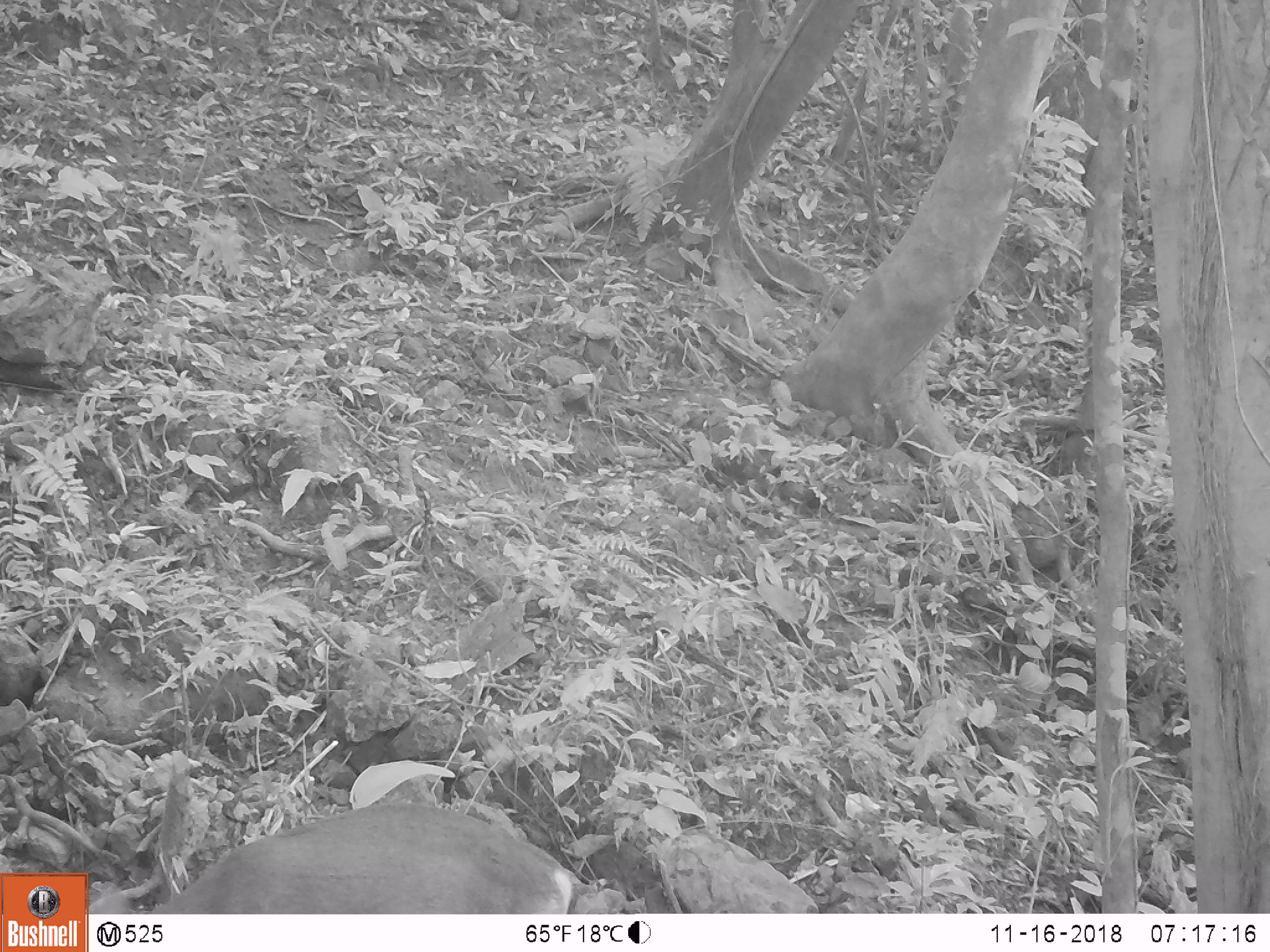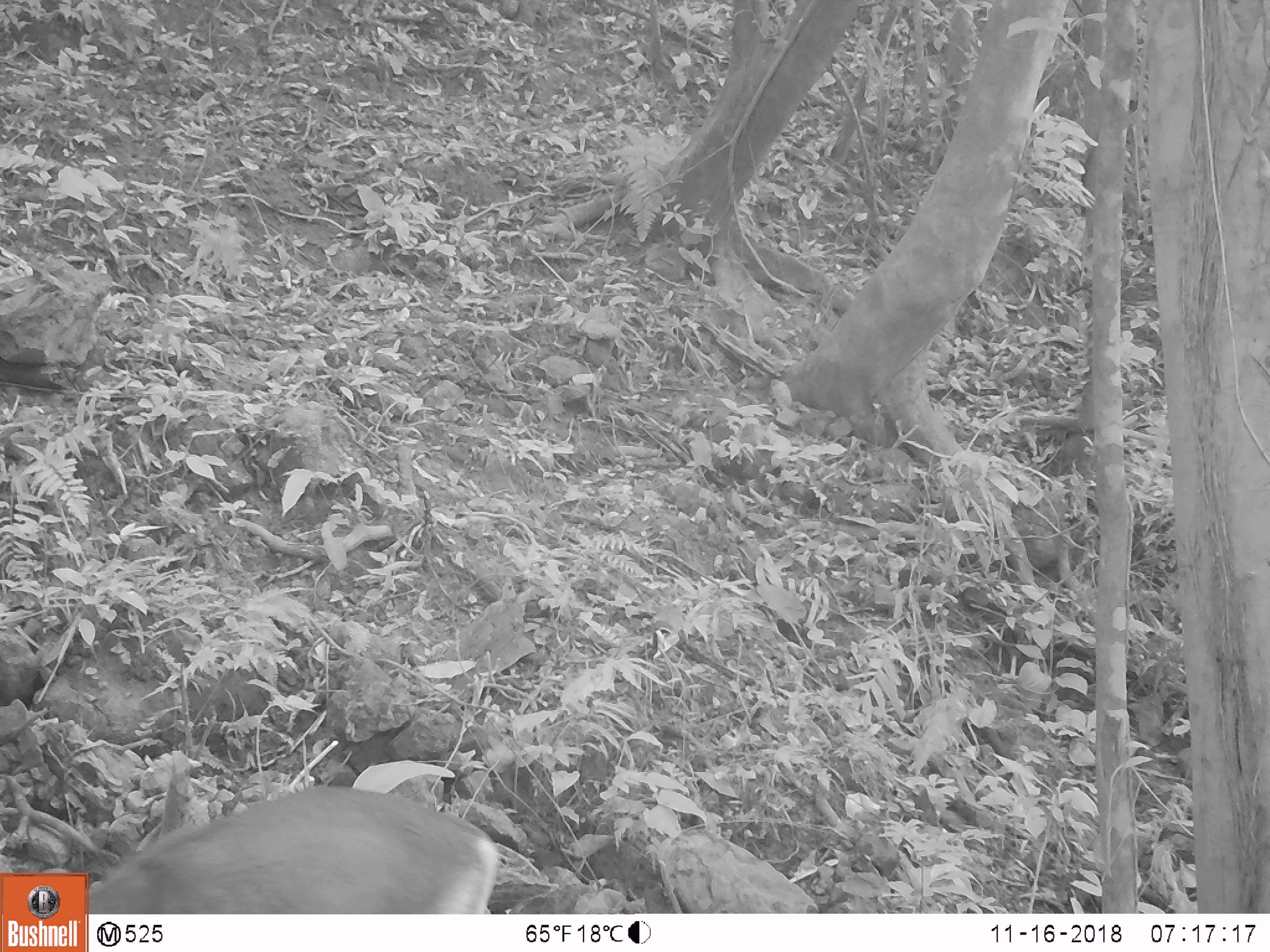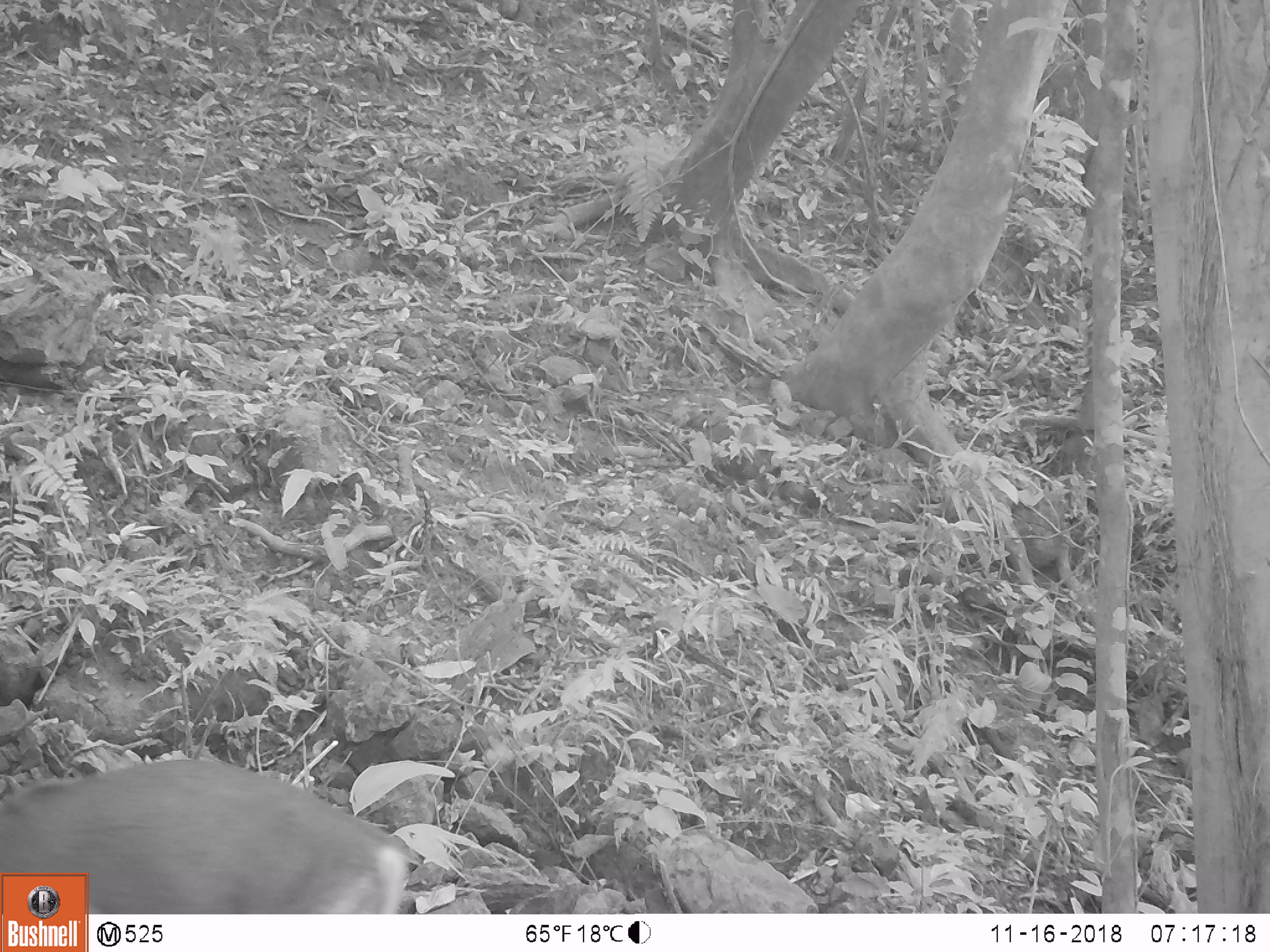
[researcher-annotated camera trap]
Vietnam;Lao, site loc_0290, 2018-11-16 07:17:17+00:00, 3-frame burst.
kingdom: Animalia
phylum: Chordata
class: Mammalia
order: Artiodactyla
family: Cervidae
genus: Muntiacus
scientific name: Muntiacus rooseveltorum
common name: roosevelt's muntjac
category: roosevelts muntjac group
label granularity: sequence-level